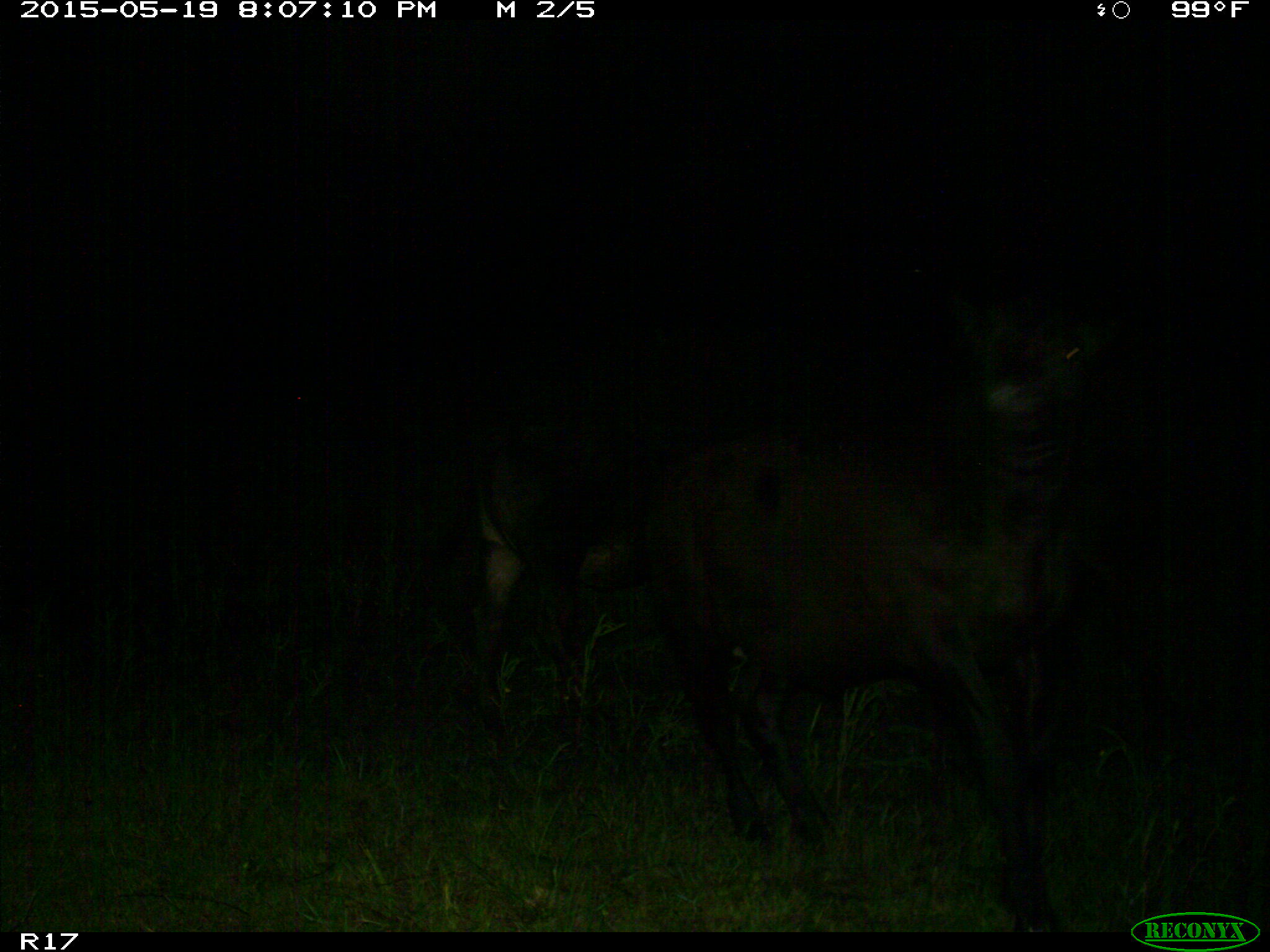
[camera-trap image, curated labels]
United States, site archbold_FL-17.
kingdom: Animalia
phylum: Chordata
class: Mammalia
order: Artiodactyla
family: Bovidae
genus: Bos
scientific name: Bos taurus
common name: domestic cow